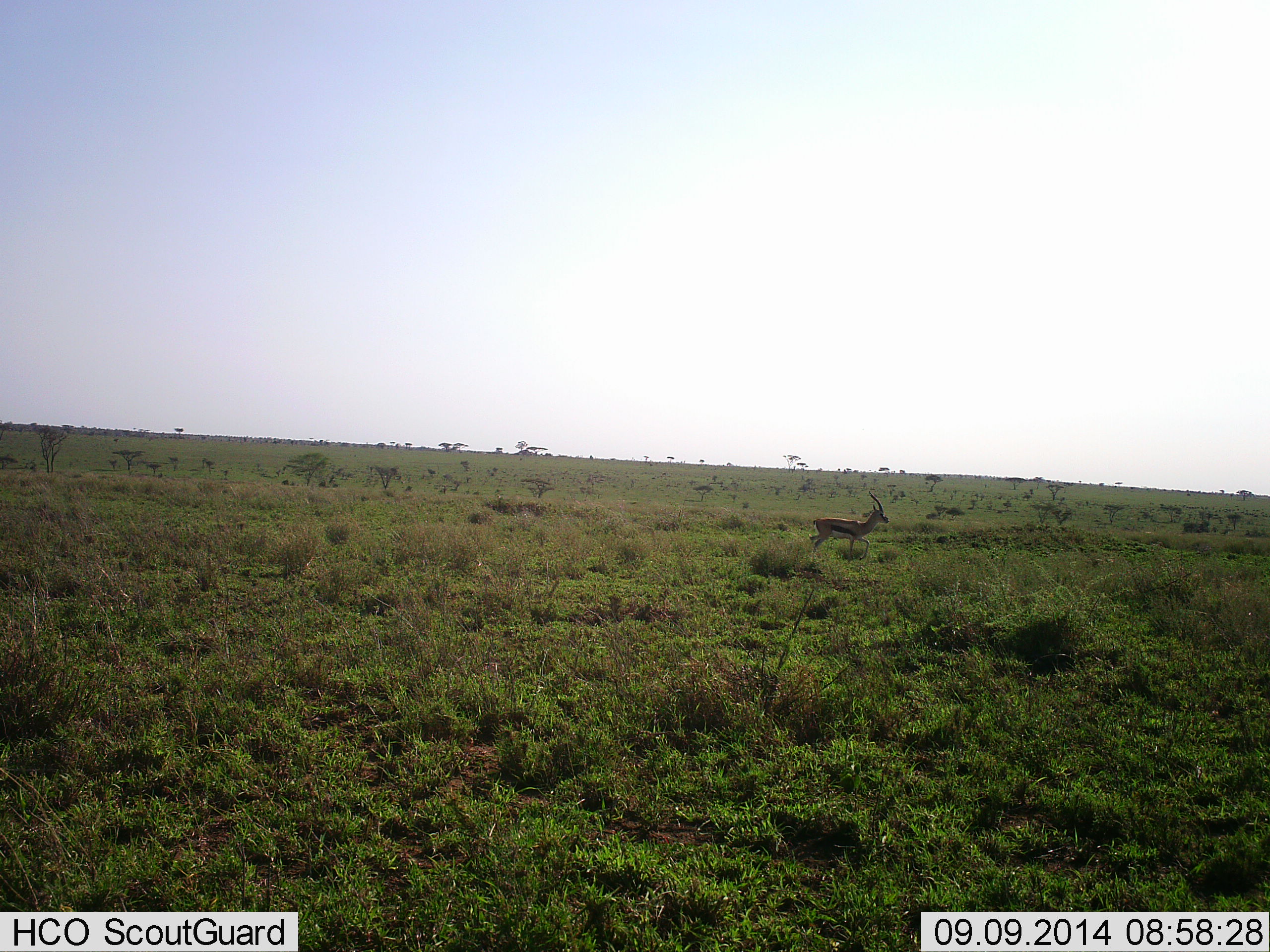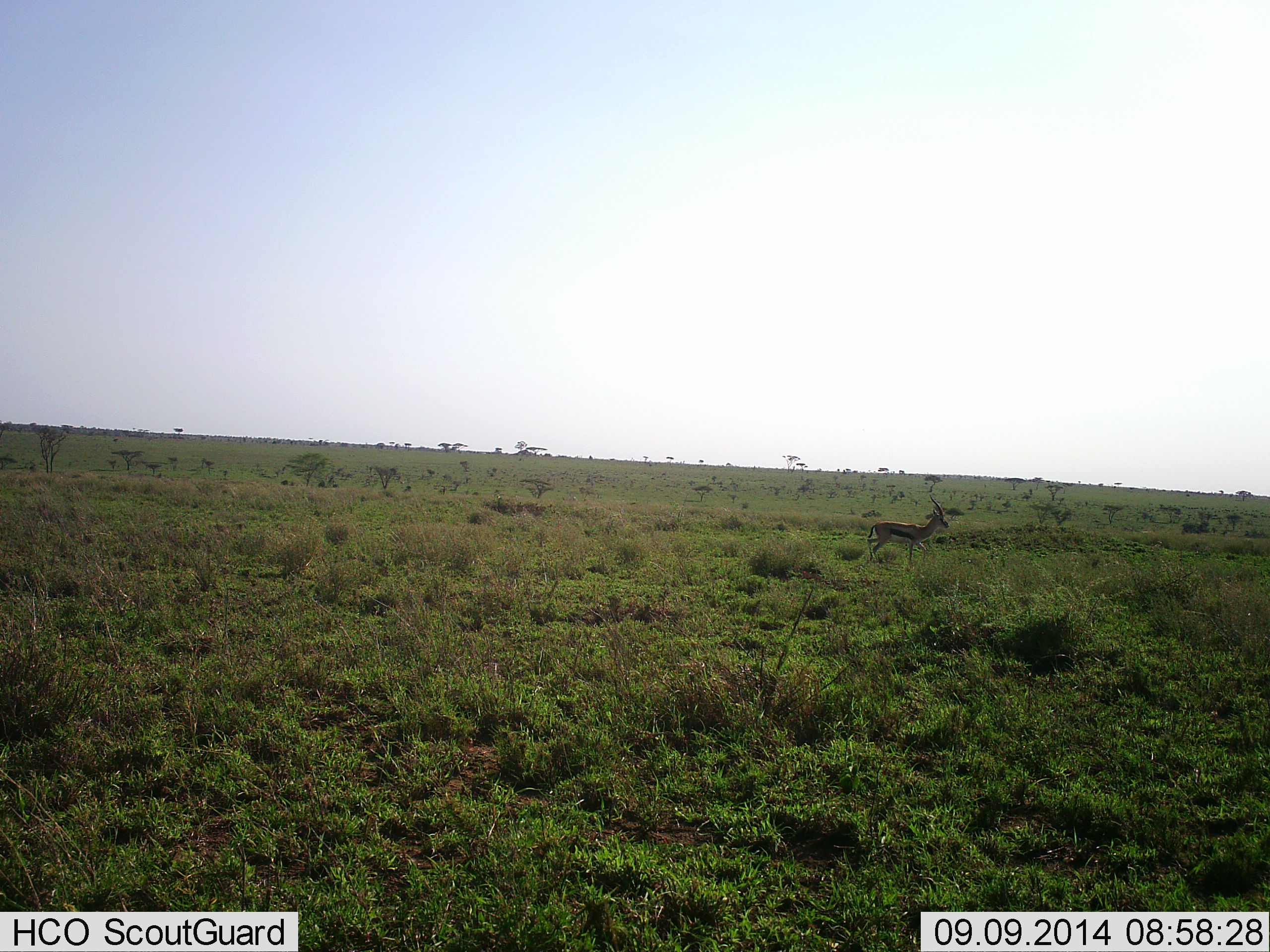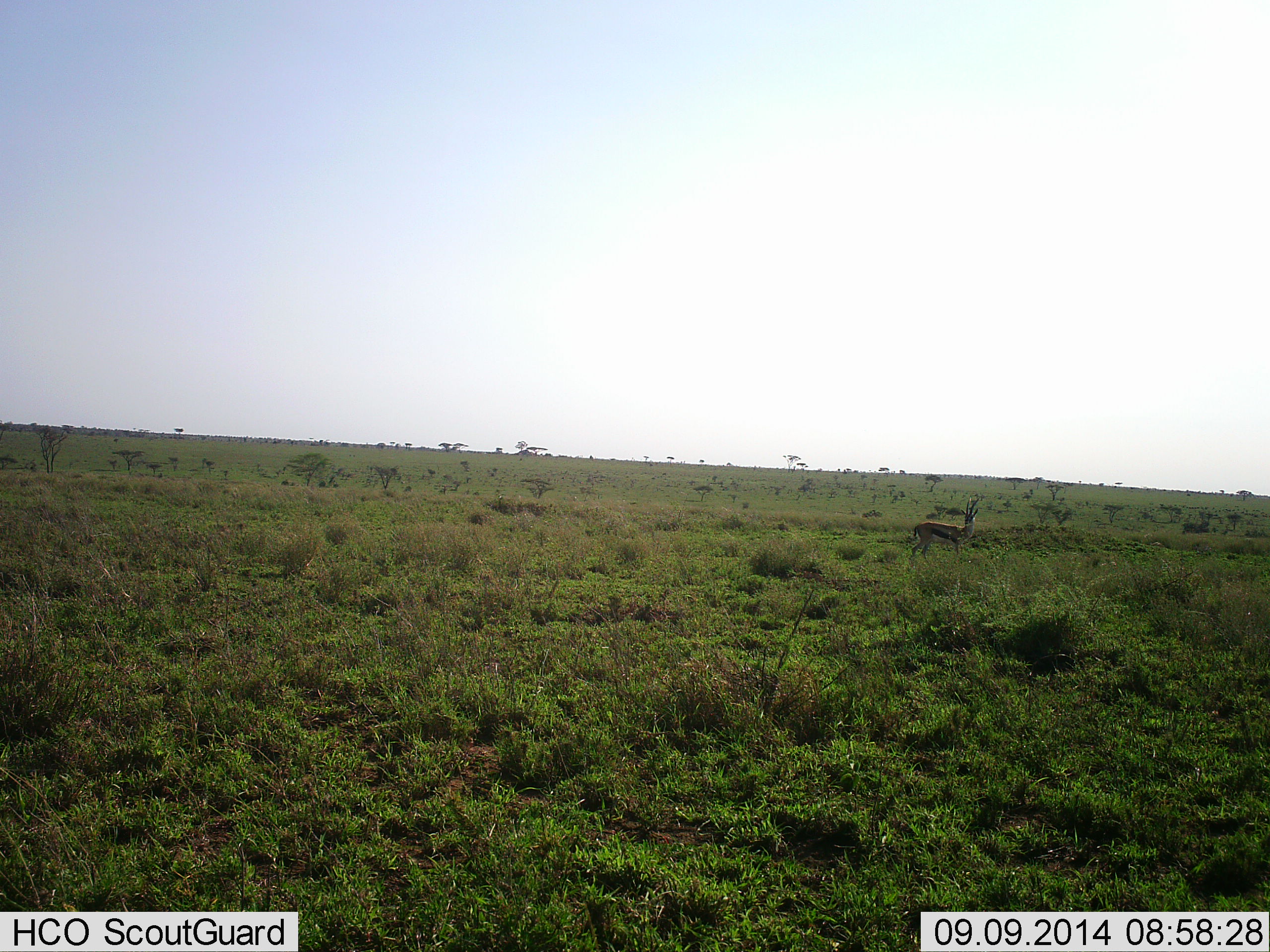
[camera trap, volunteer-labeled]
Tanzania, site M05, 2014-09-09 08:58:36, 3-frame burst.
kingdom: Animalia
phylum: Chordata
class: Mammalia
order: Artiodactyla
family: Bovidae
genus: Eudorcas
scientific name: Eudorcas thomsonii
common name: thomson's gazelle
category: gazellethomsons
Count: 1.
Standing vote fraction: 0%.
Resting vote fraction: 0%.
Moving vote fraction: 100%.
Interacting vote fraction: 0%.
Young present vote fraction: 0%.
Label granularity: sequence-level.